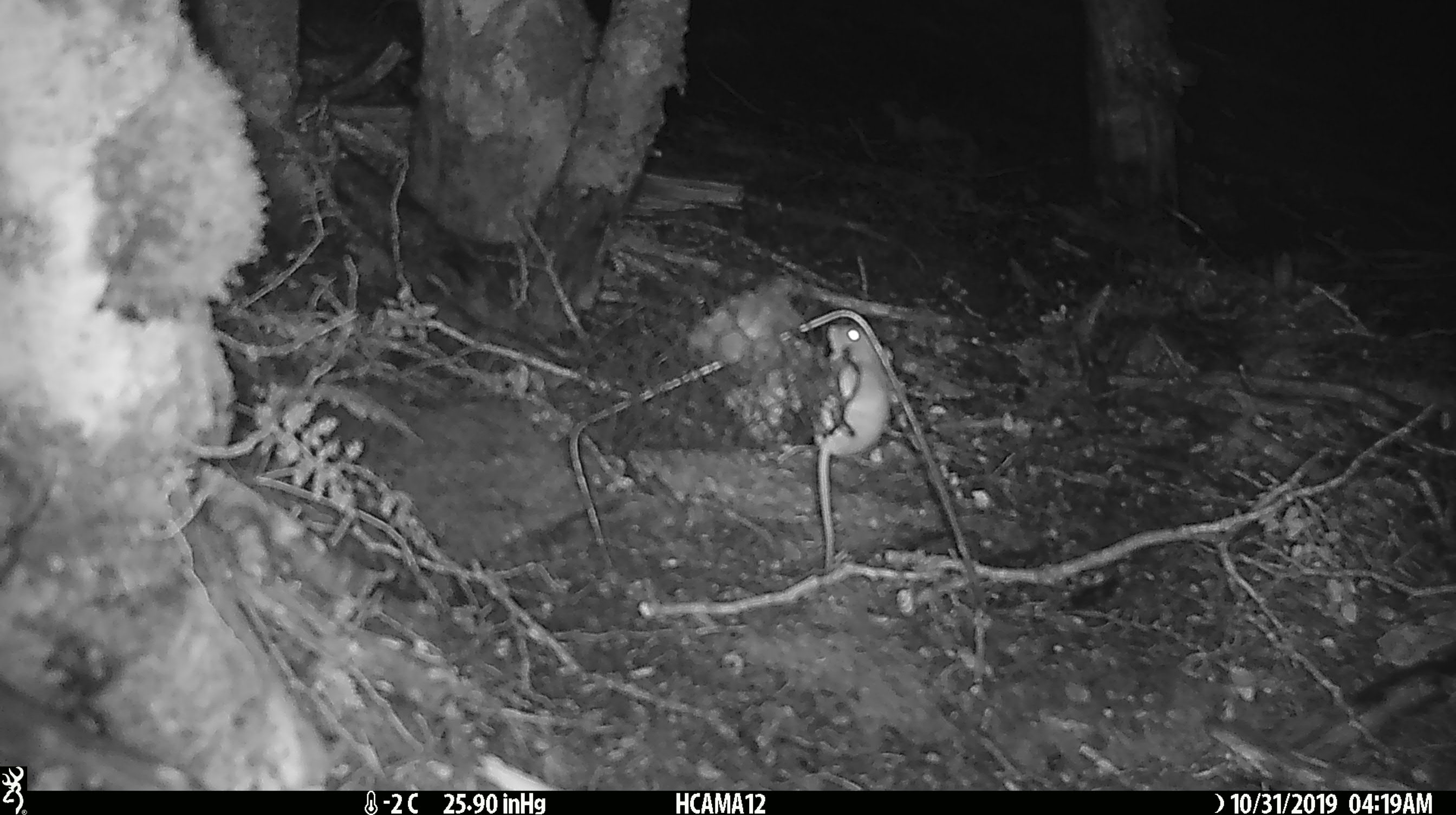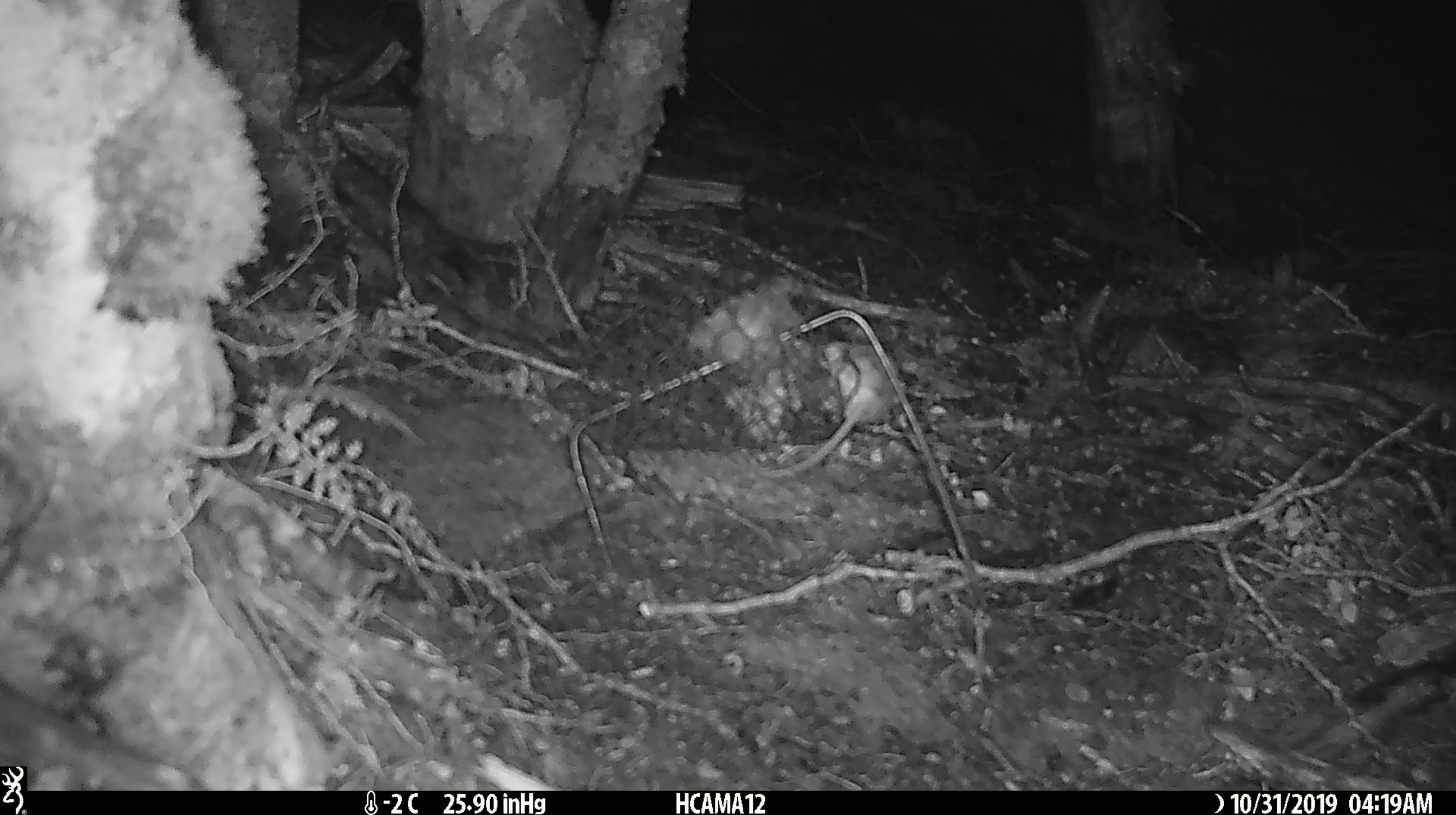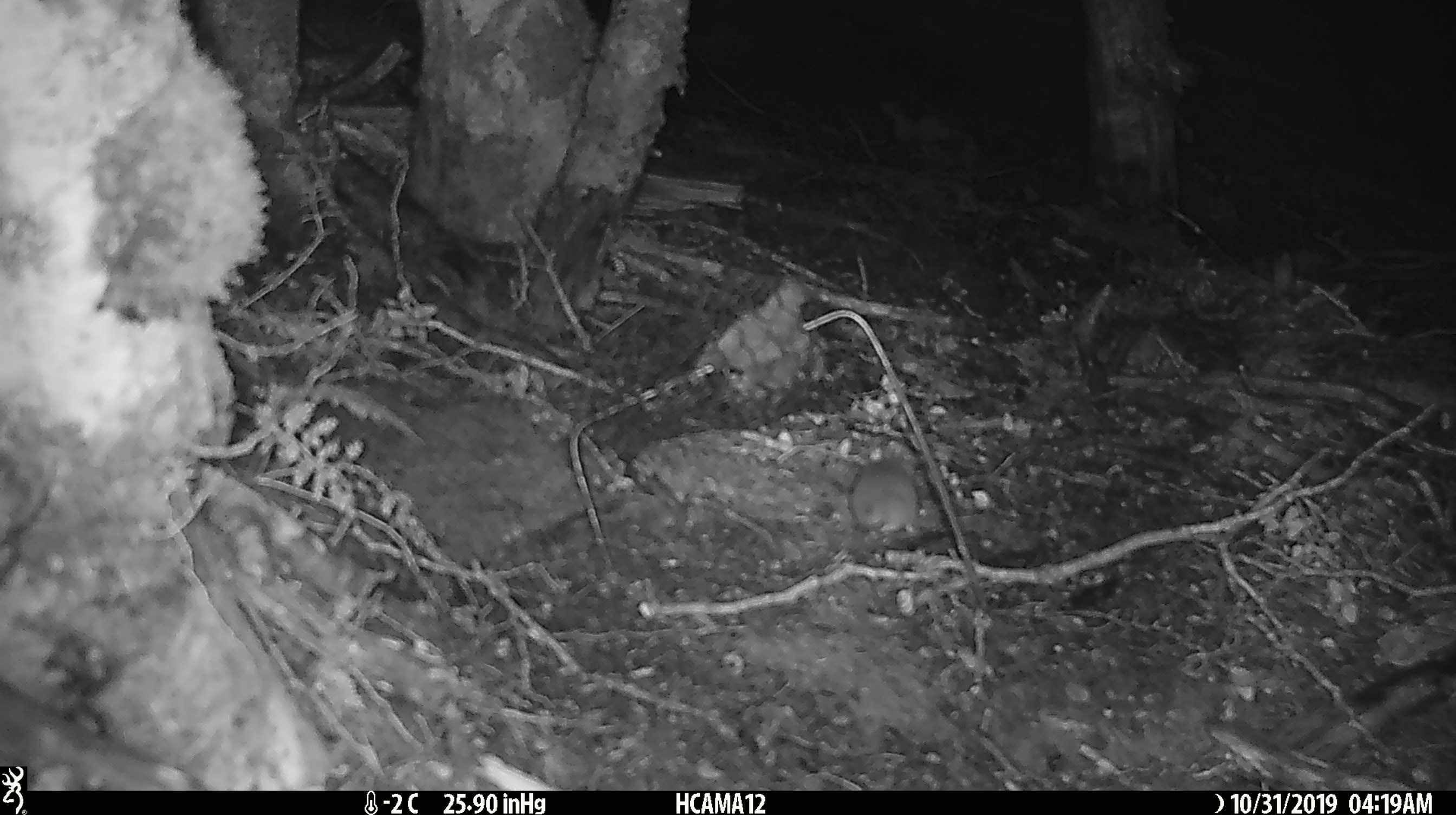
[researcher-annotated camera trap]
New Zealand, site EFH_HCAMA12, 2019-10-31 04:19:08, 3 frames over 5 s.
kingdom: Animalia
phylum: Chordata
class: Mammalia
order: Rodentia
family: Muridae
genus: Mus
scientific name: Mus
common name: mouse